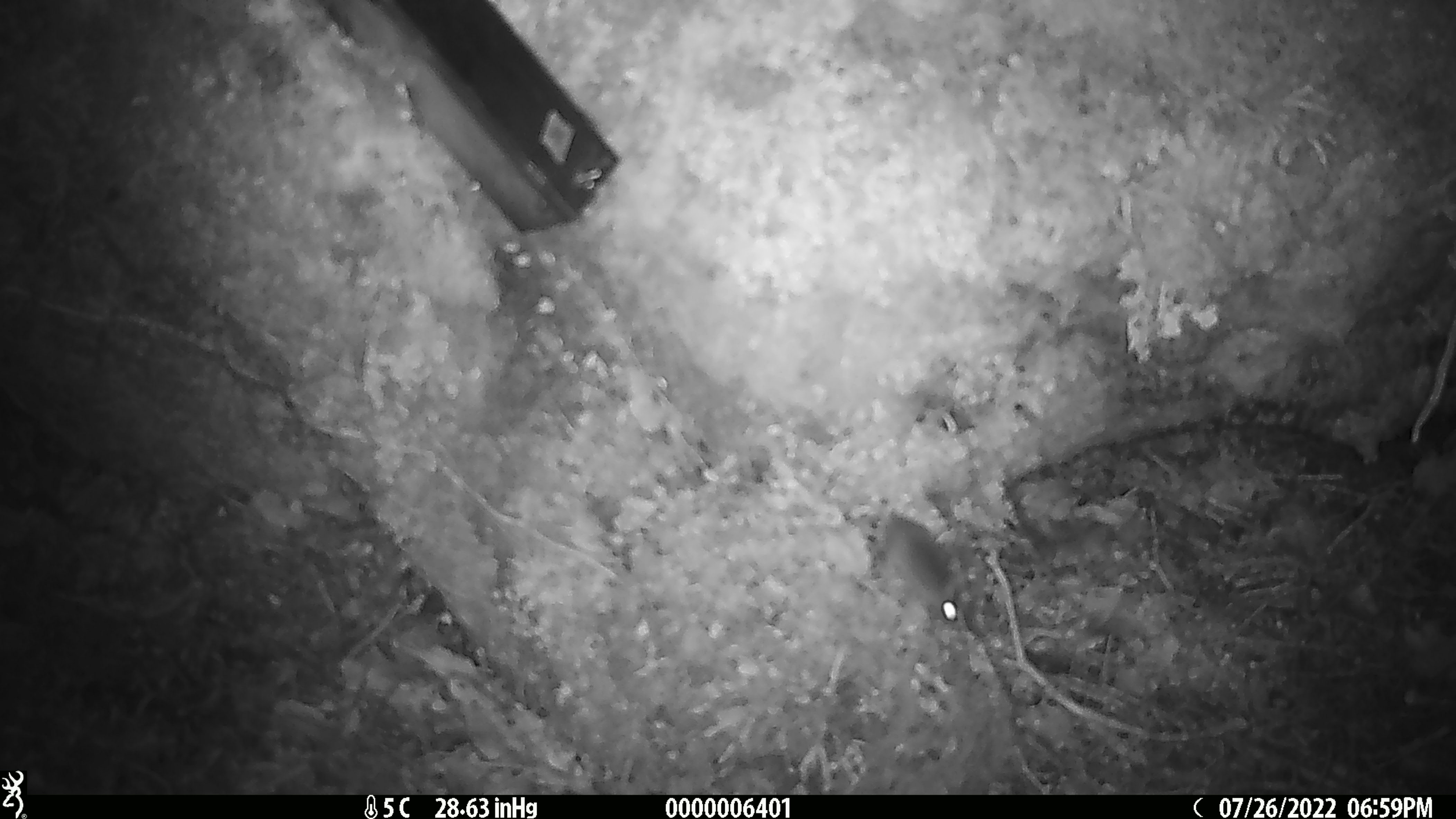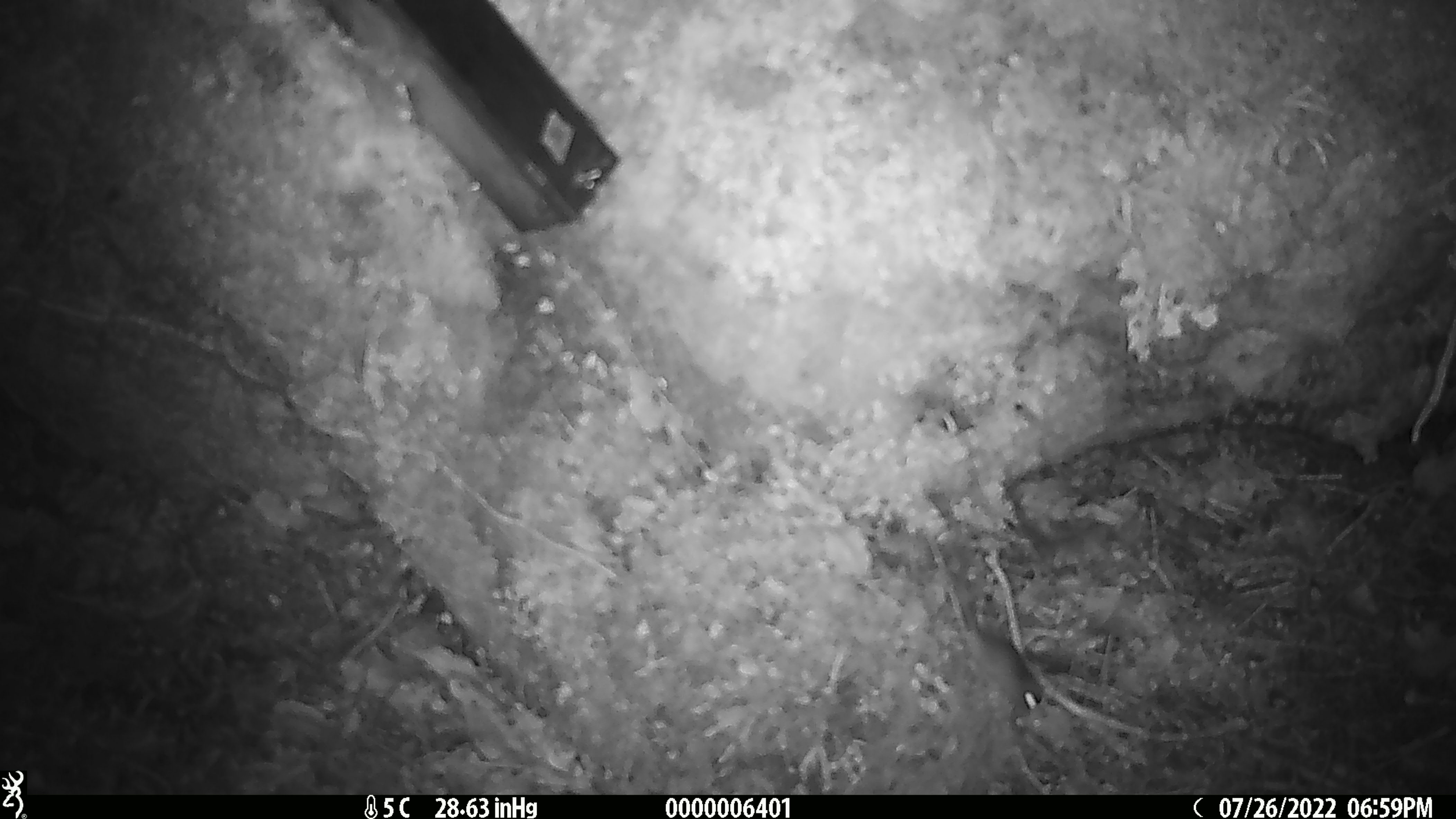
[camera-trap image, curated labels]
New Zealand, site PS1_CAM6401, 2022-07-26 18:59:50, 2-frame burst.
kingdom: Animalia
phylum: Chordata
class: Mammalia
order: Rodentia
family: Muridae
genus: Mus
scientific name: Mus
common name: mouse